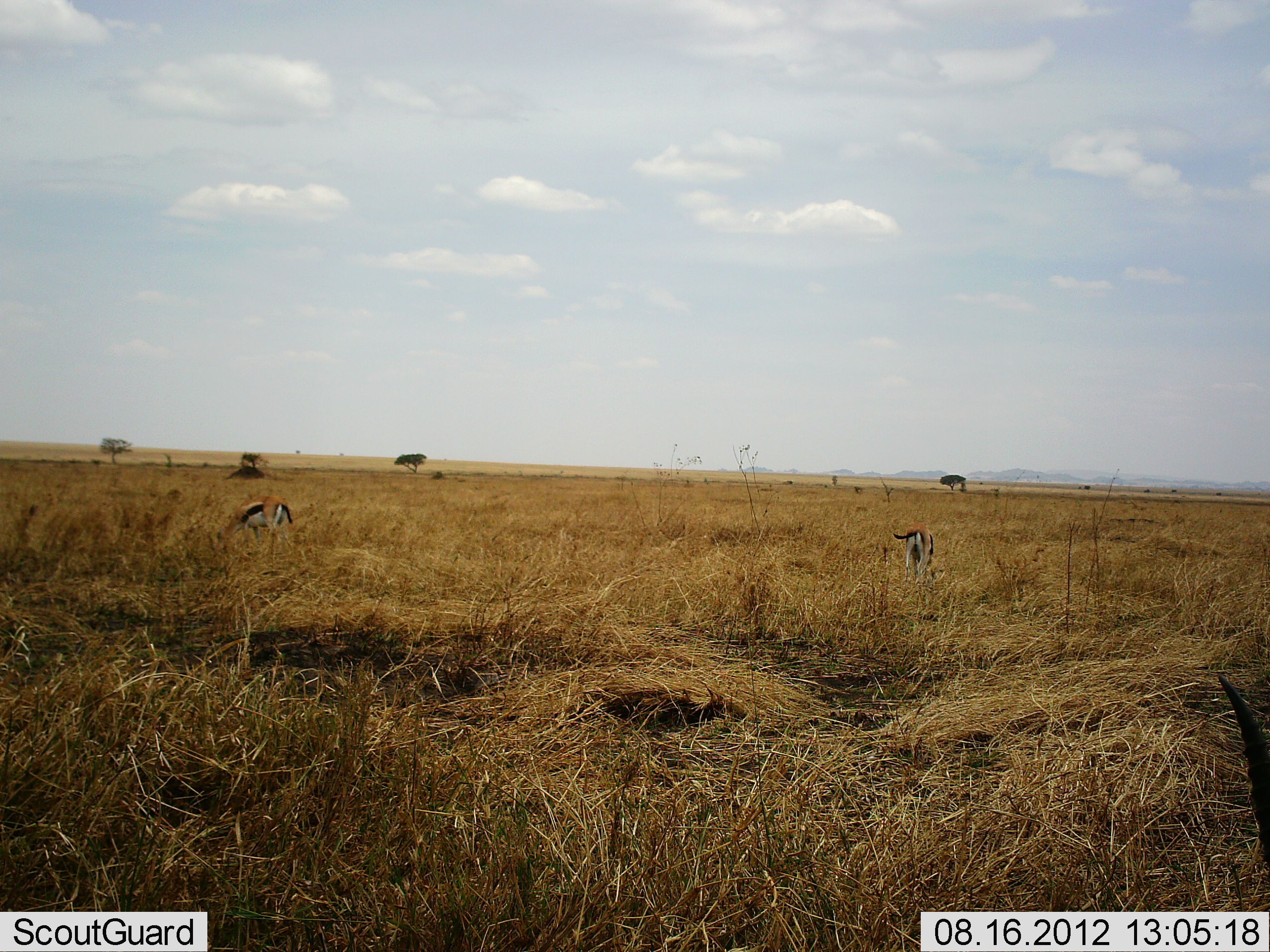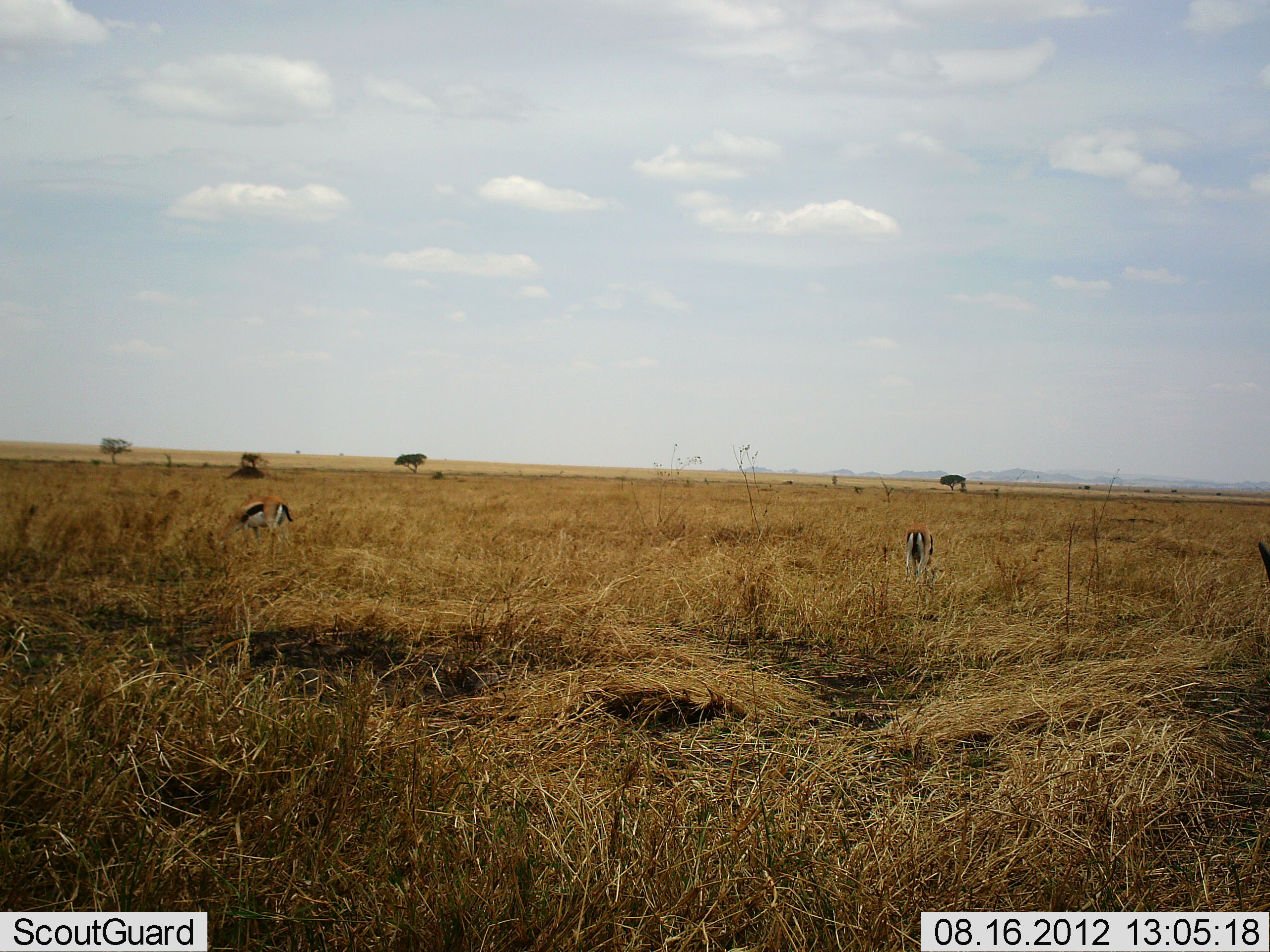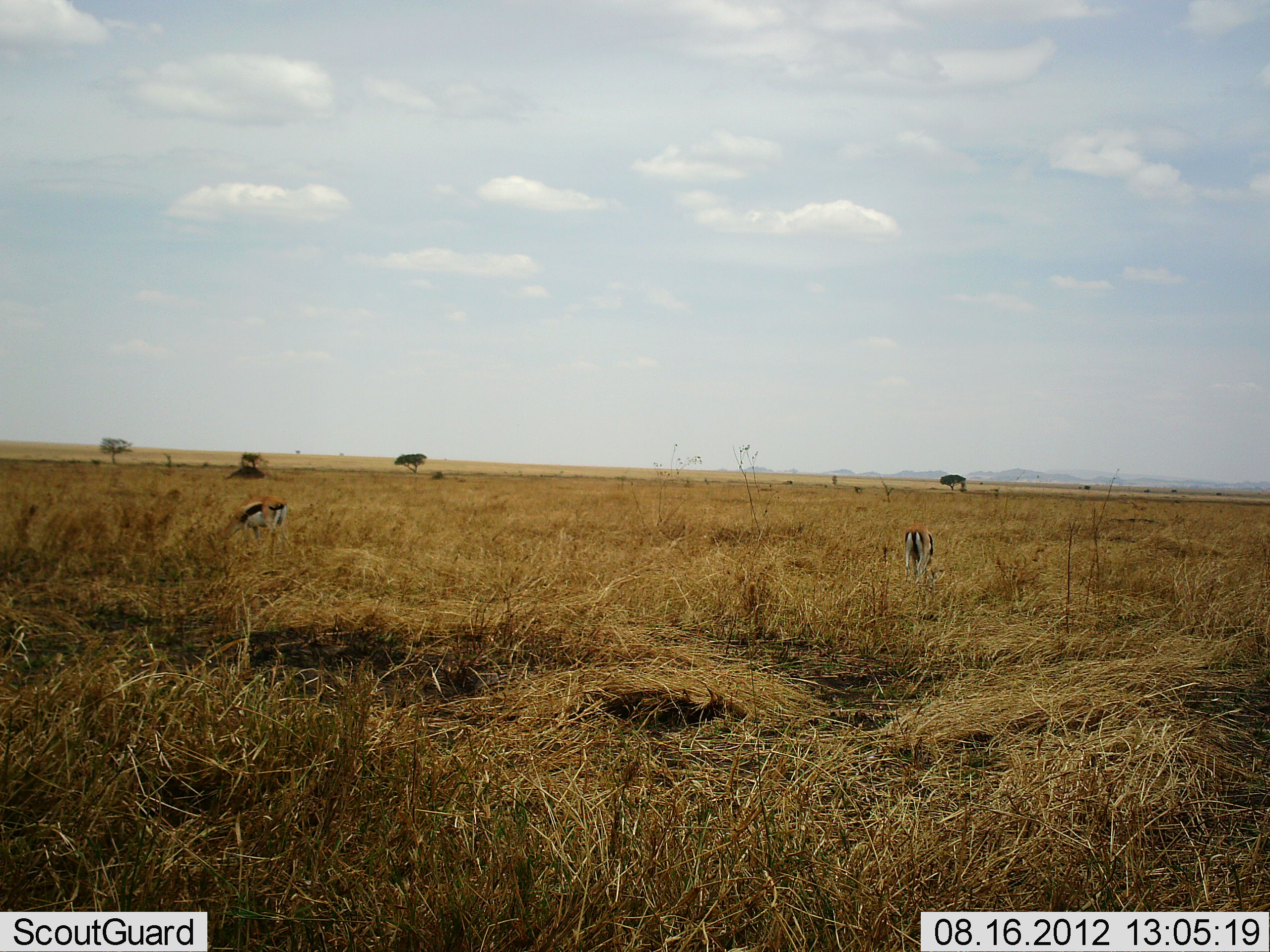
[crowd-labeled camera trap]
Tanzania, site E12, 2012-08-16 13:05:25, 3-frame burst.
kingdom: Animalia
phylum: Chordata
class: Mammalia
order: Artiodactyla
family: Bovidae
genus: Eudorcas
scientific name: Eudorcas thomsonii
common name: thomson's gazelle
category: gazellethomsons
Gazellethomsons (thomson's gazelle) (Eudorcas thomsonii), count 3. Behavior (volunteer vote fractions): standing 10%, resting 0%, moving 20%, interacting 0%. Young present (vote fraction): 0%. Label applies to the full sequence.